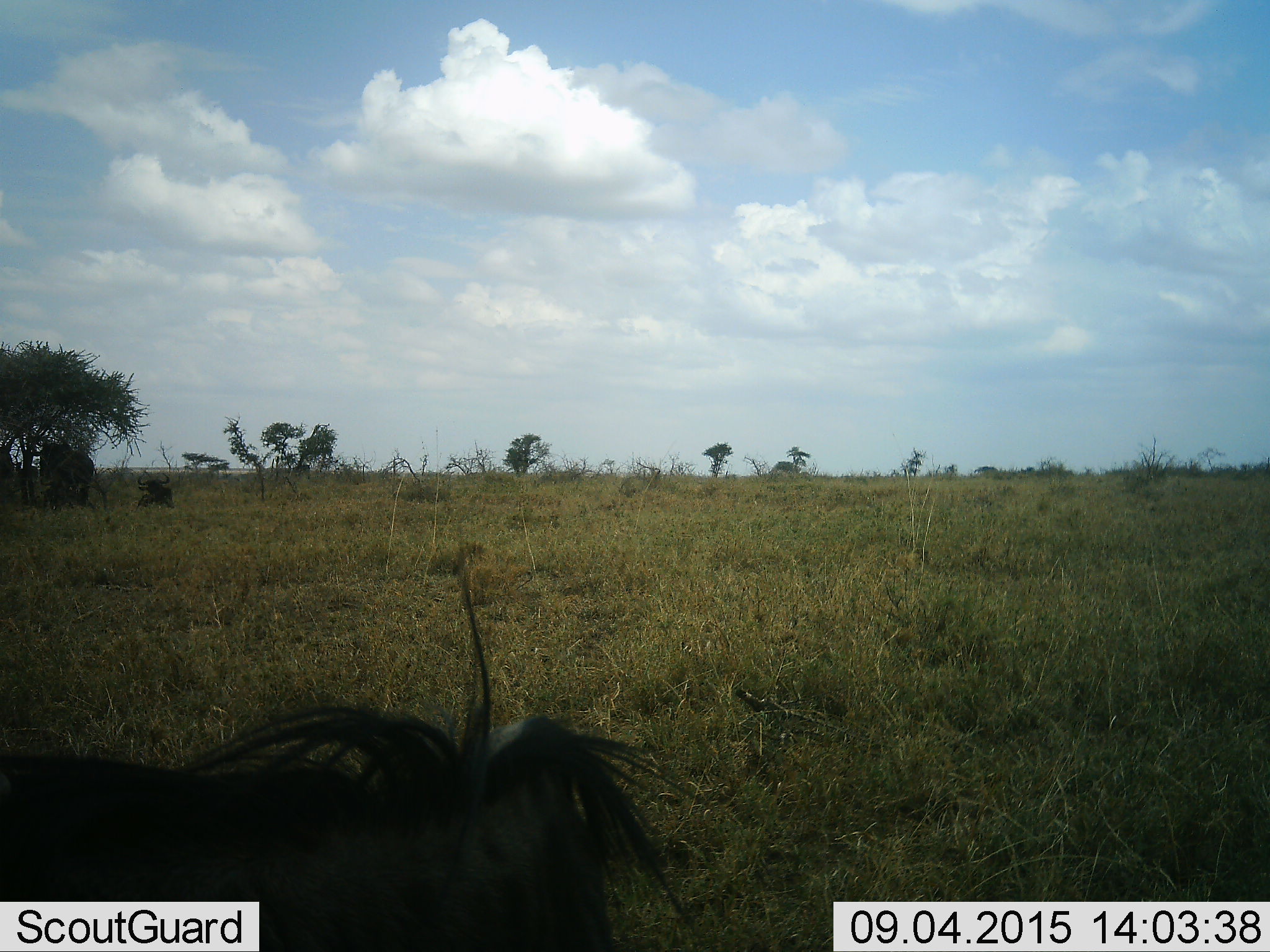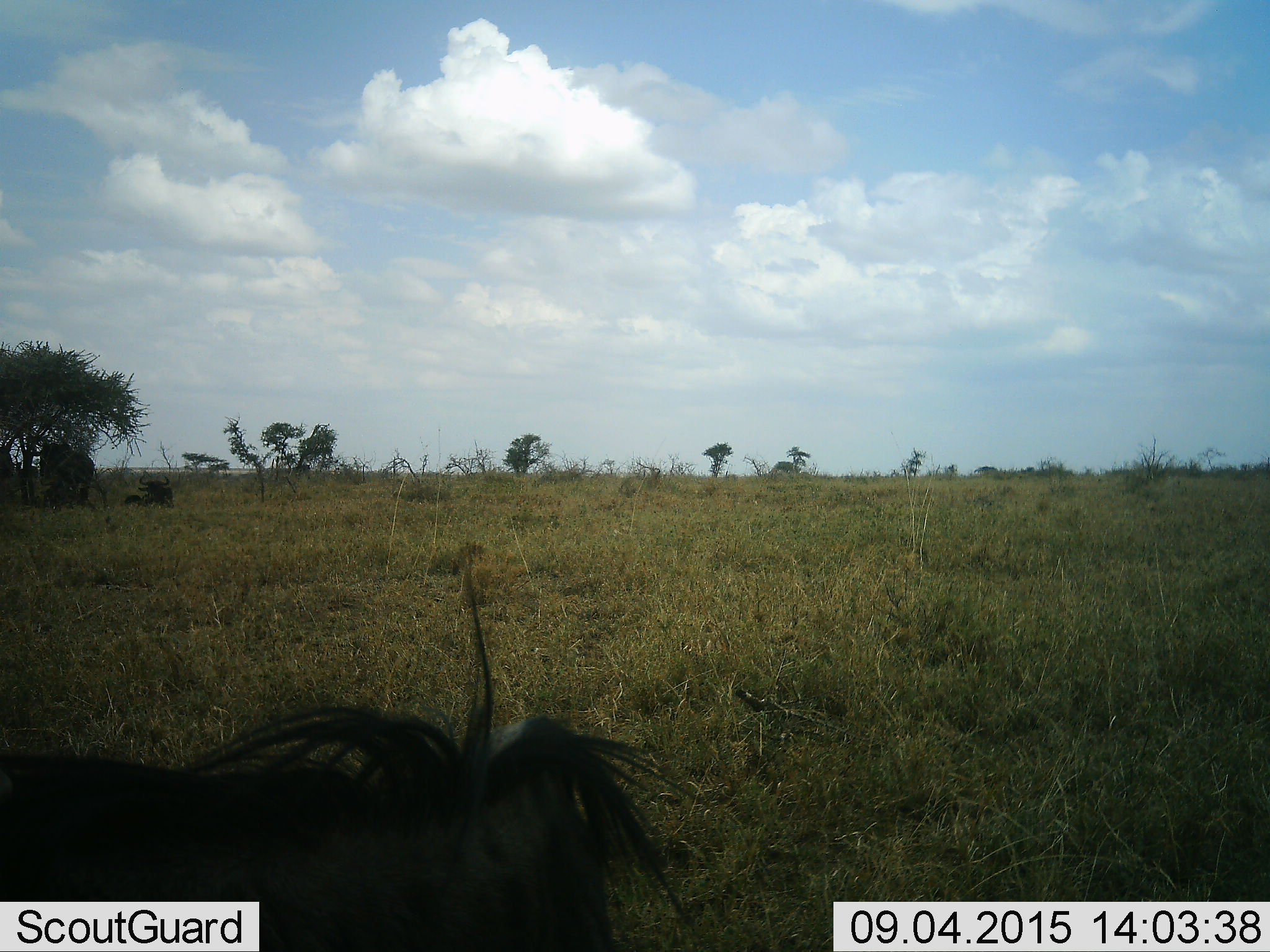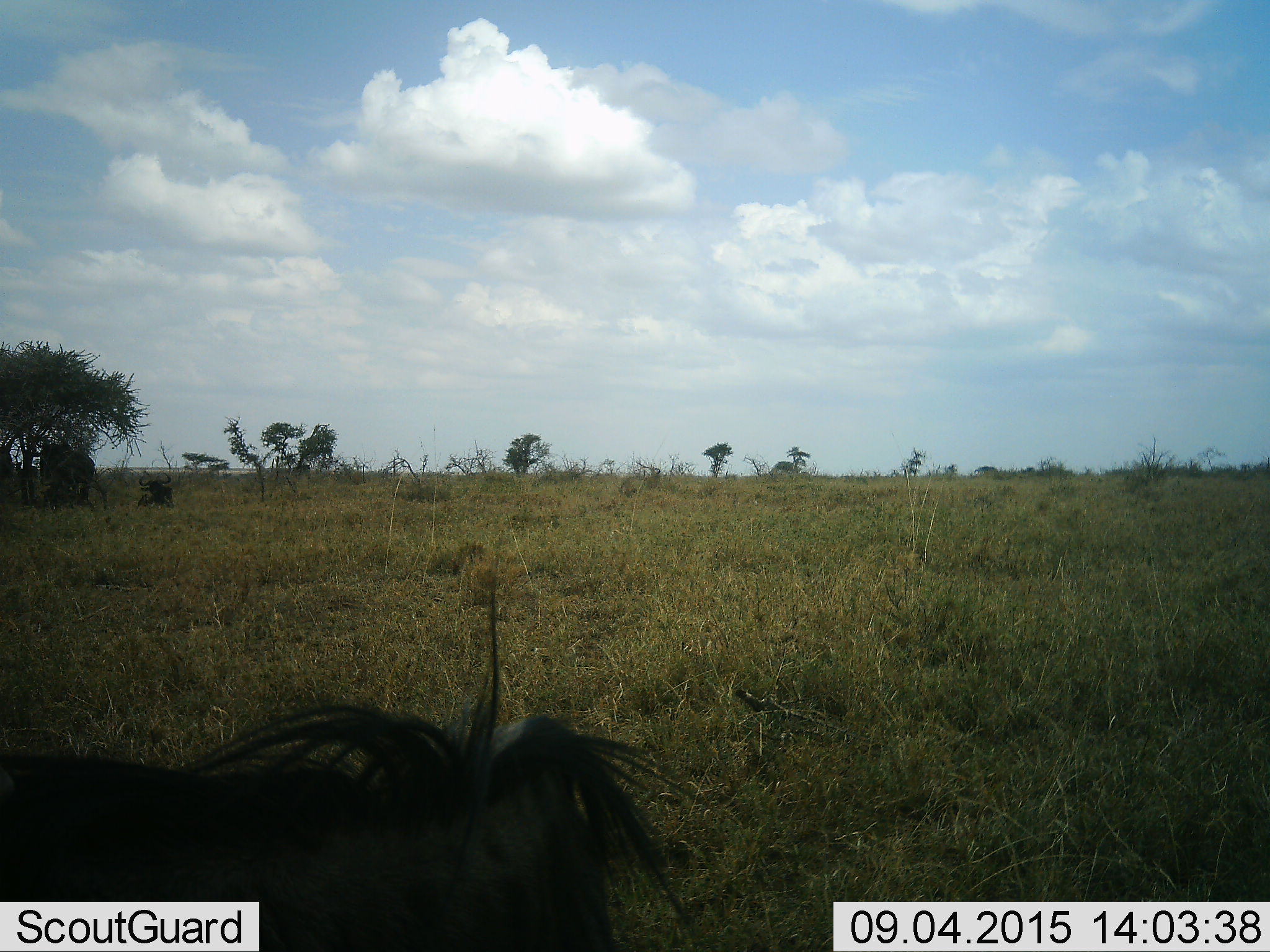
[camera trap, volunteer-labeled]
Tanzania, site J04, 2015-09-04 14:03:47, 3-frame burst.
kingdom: Animalia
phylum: Chordata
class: Mammalia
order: Artiodactyla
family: Bovidae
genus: Connochaetes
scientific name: Connochaetes taurinus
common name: blue wildebeest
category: wildebeest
Wildebeest (blue wildebeest) (Connochaetes taurinus), count 3. Behavior (volunteer vote fractions): standing 100%, resting 80%, moving 0%, interacting 0%. Young present (vote fraction): 0%. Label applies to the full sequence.